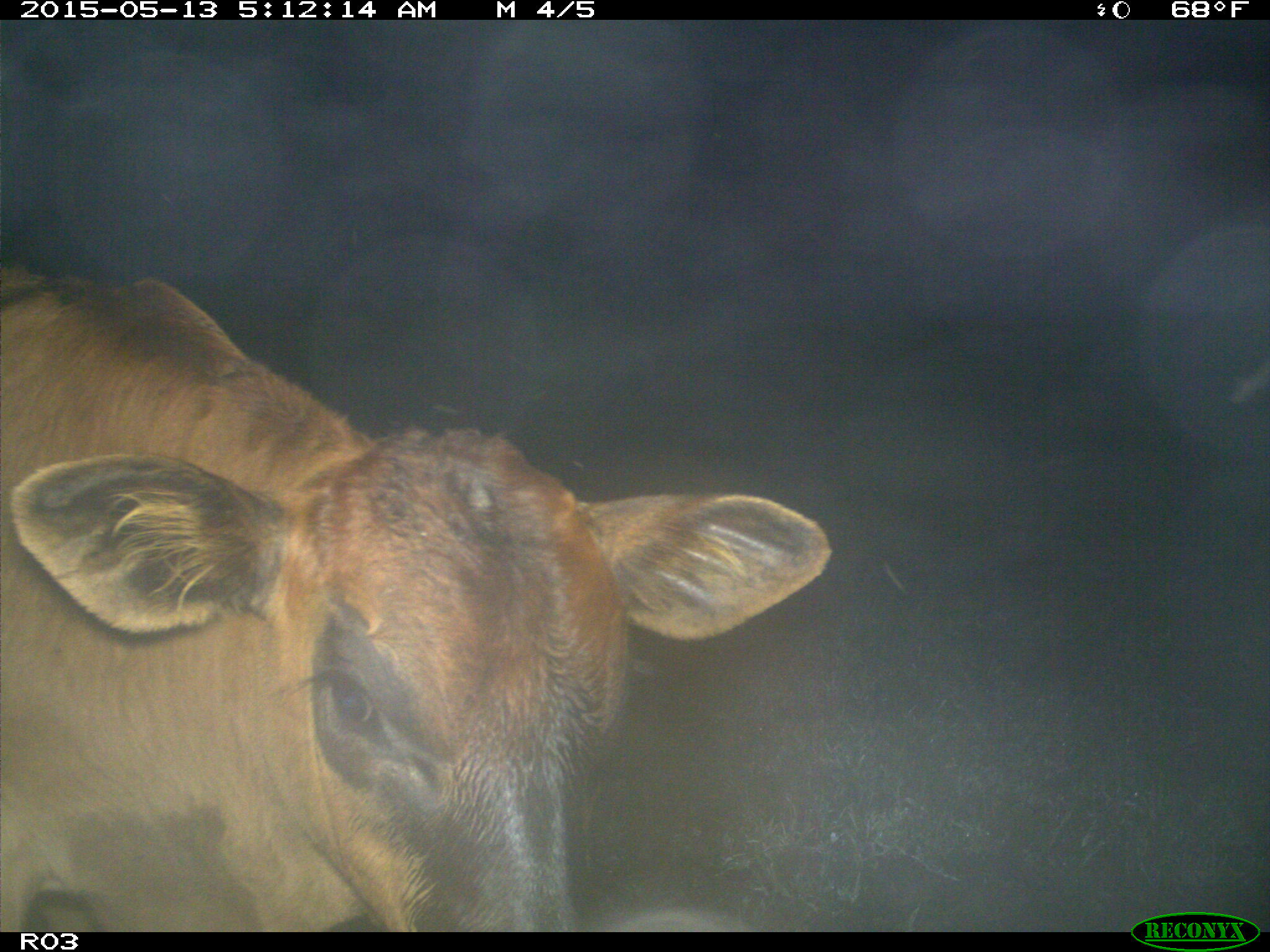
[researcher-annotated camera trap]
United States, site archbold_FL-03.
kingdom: Animalia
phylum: Chordata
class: Mammalia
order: Artiodactyla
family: Bovidae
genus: Bos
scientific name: Bos taurus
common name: domestic cow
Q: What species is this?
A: Bos taurus (domestic cow).